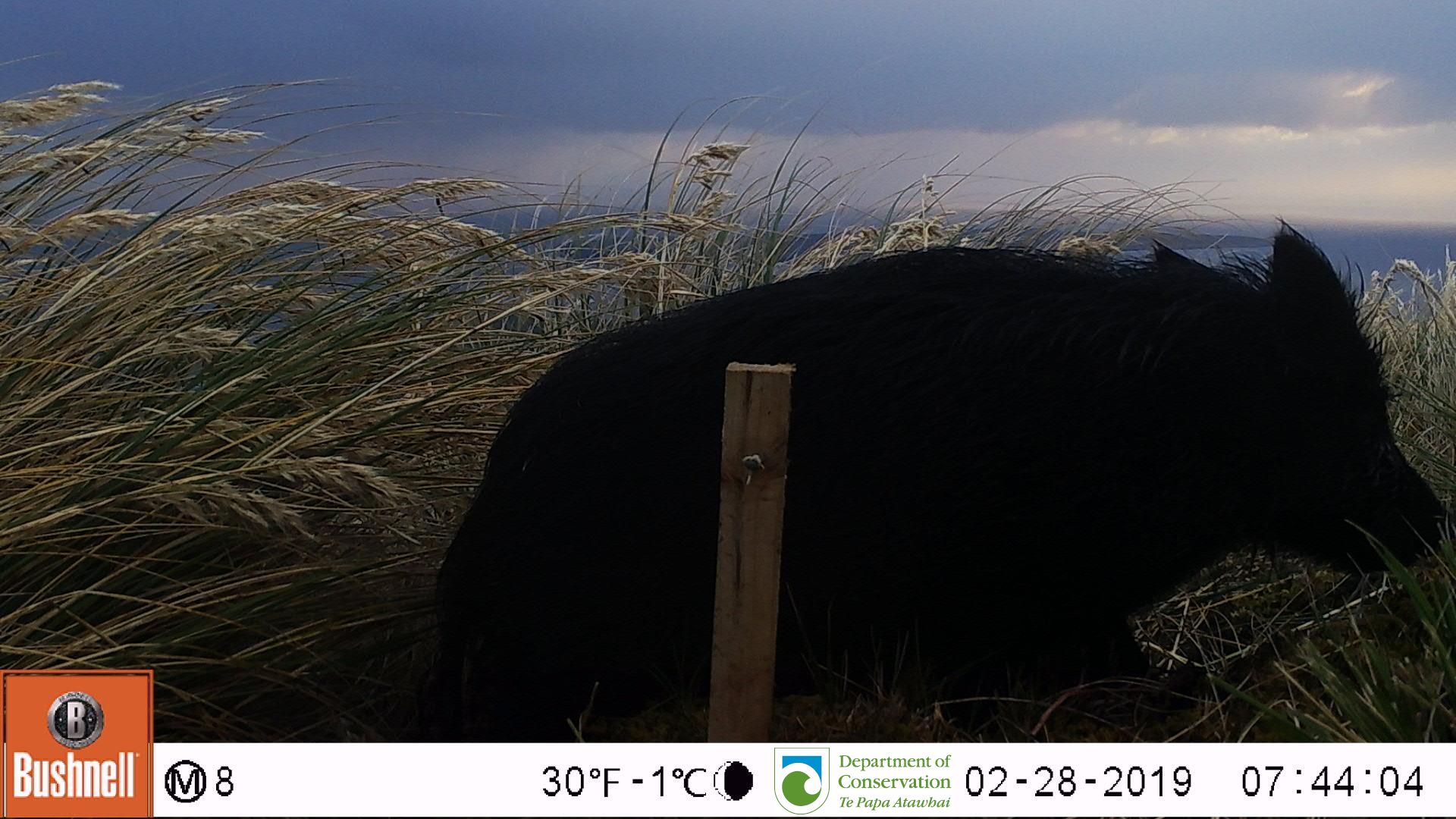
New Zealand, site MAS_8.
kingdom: Animalia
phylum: Chordata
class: Mammalia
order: Artiodactyla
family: Suidae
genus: Sus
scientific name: Sus scrofa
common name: pig